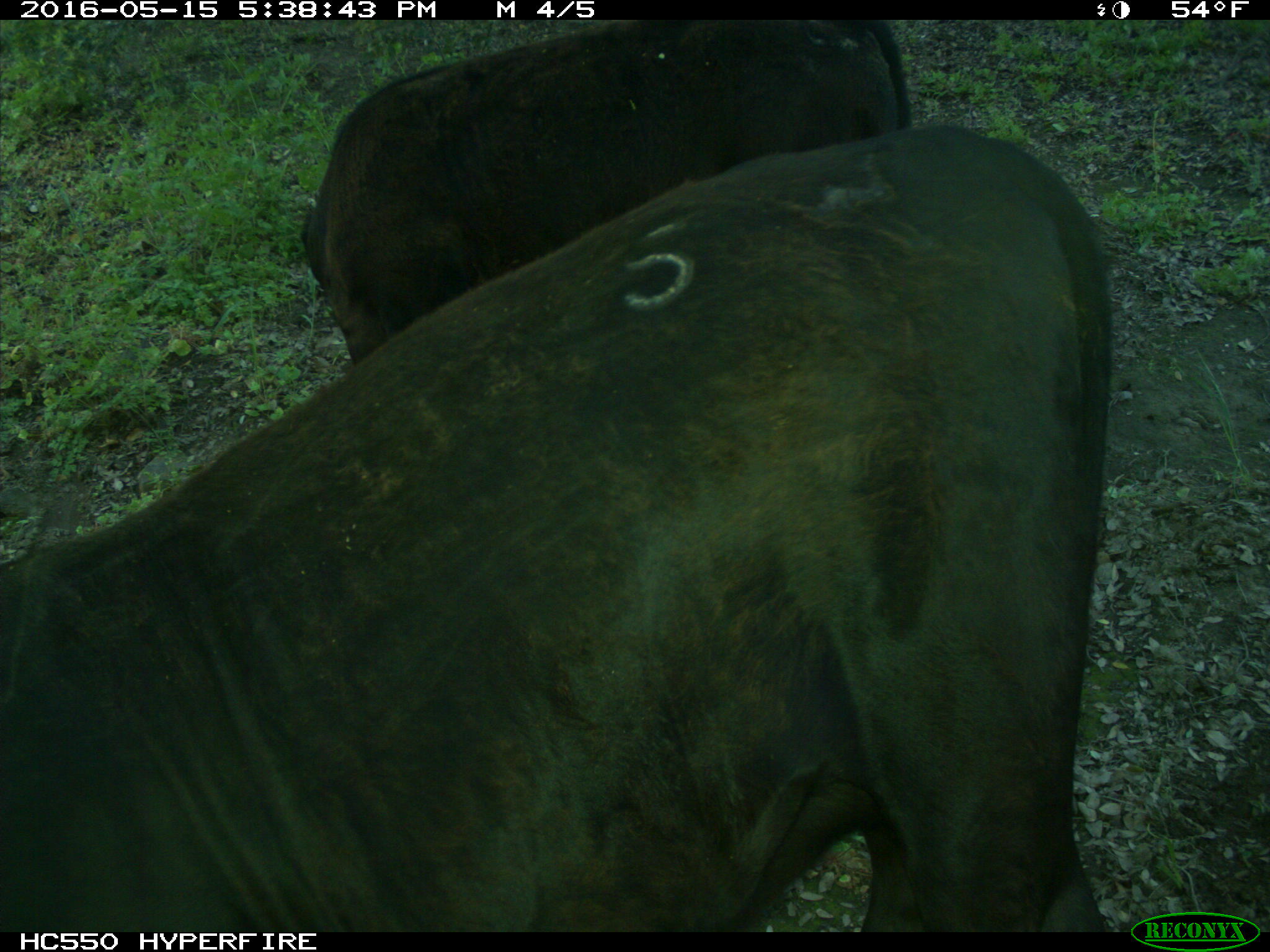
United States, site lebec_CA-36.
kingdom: Animalia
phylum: Chordata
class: Mammalia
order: Artiodactyla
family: Bovidae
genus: Bos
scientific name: Bos taurus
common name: domestic cow